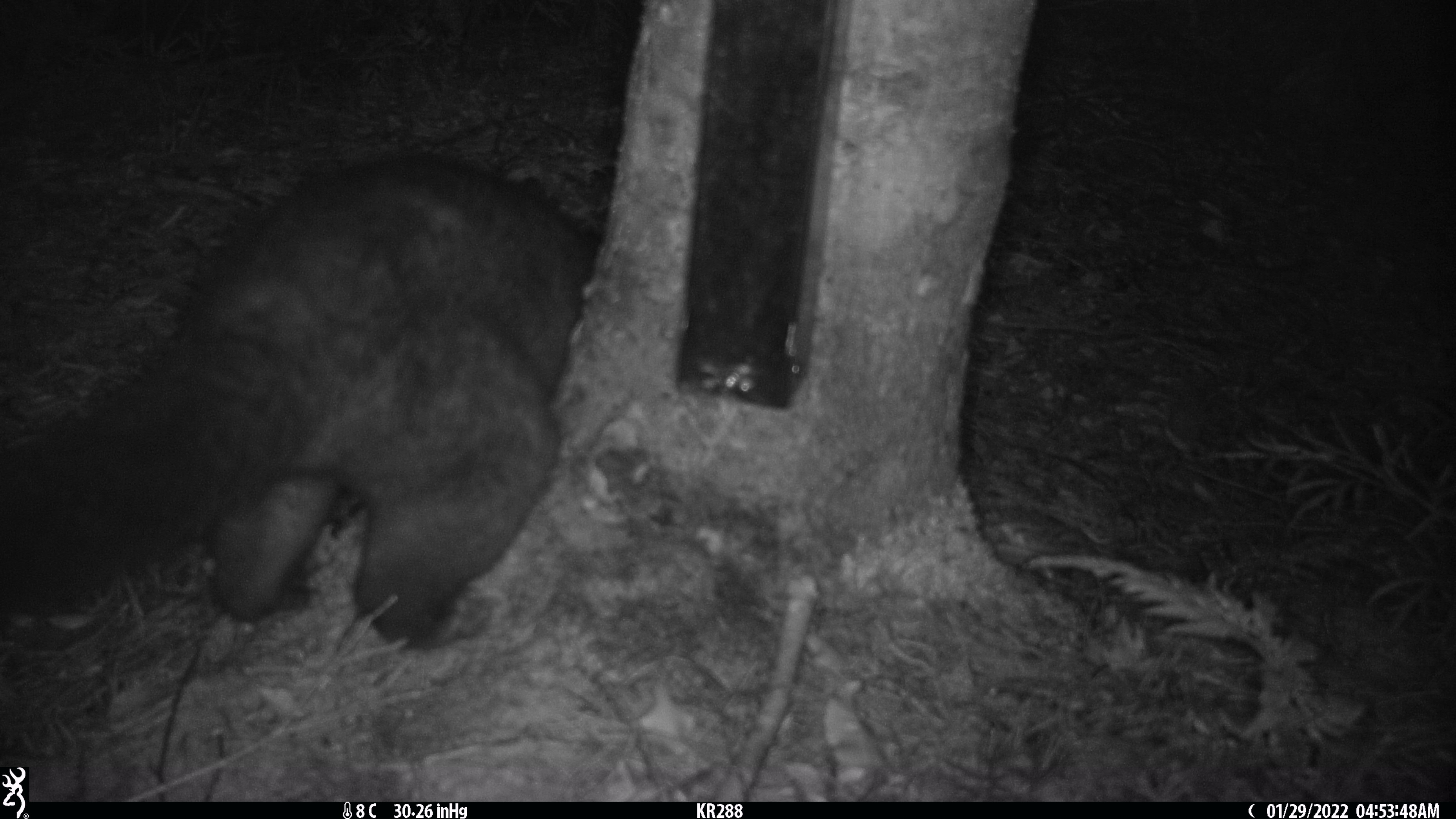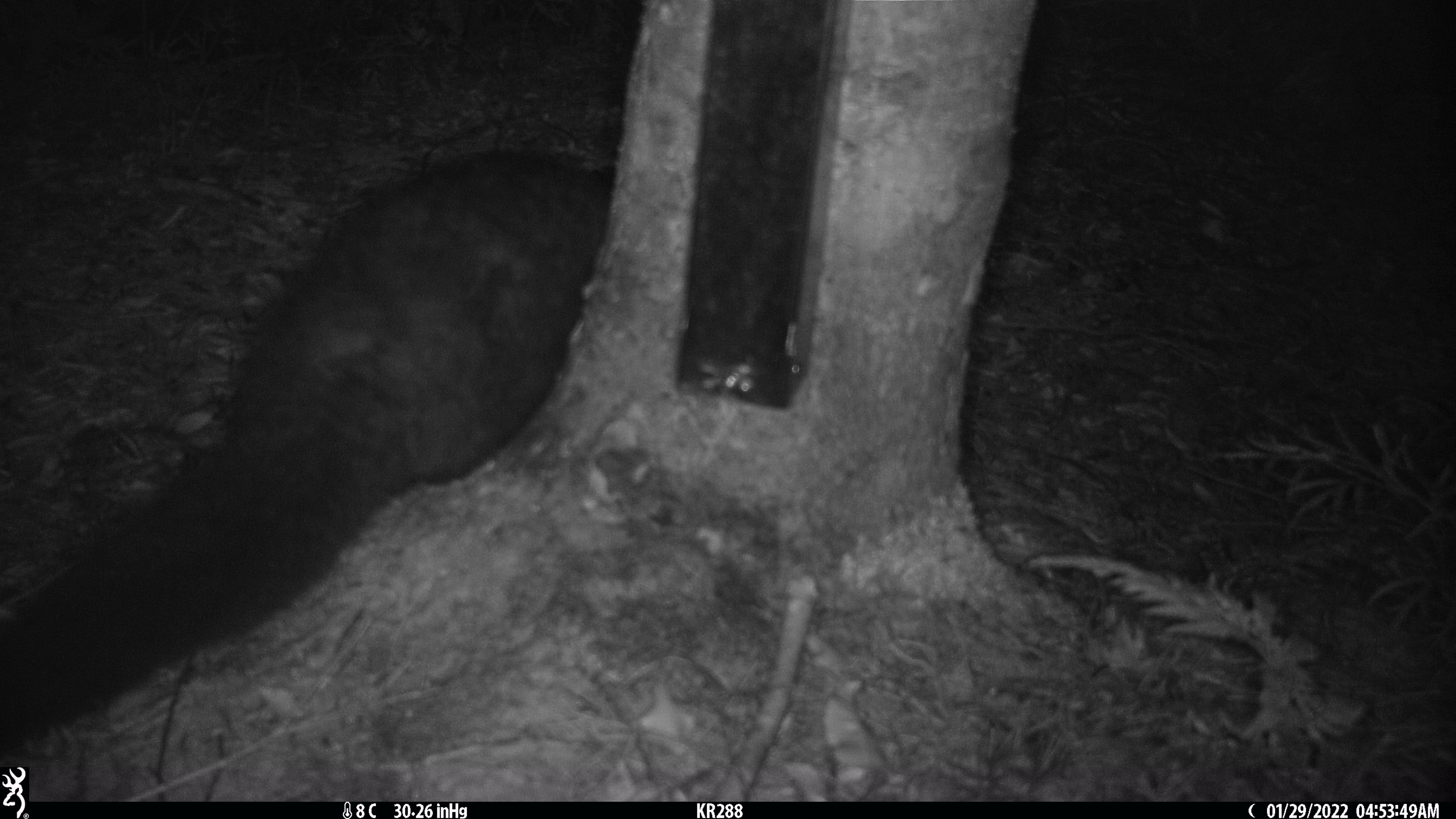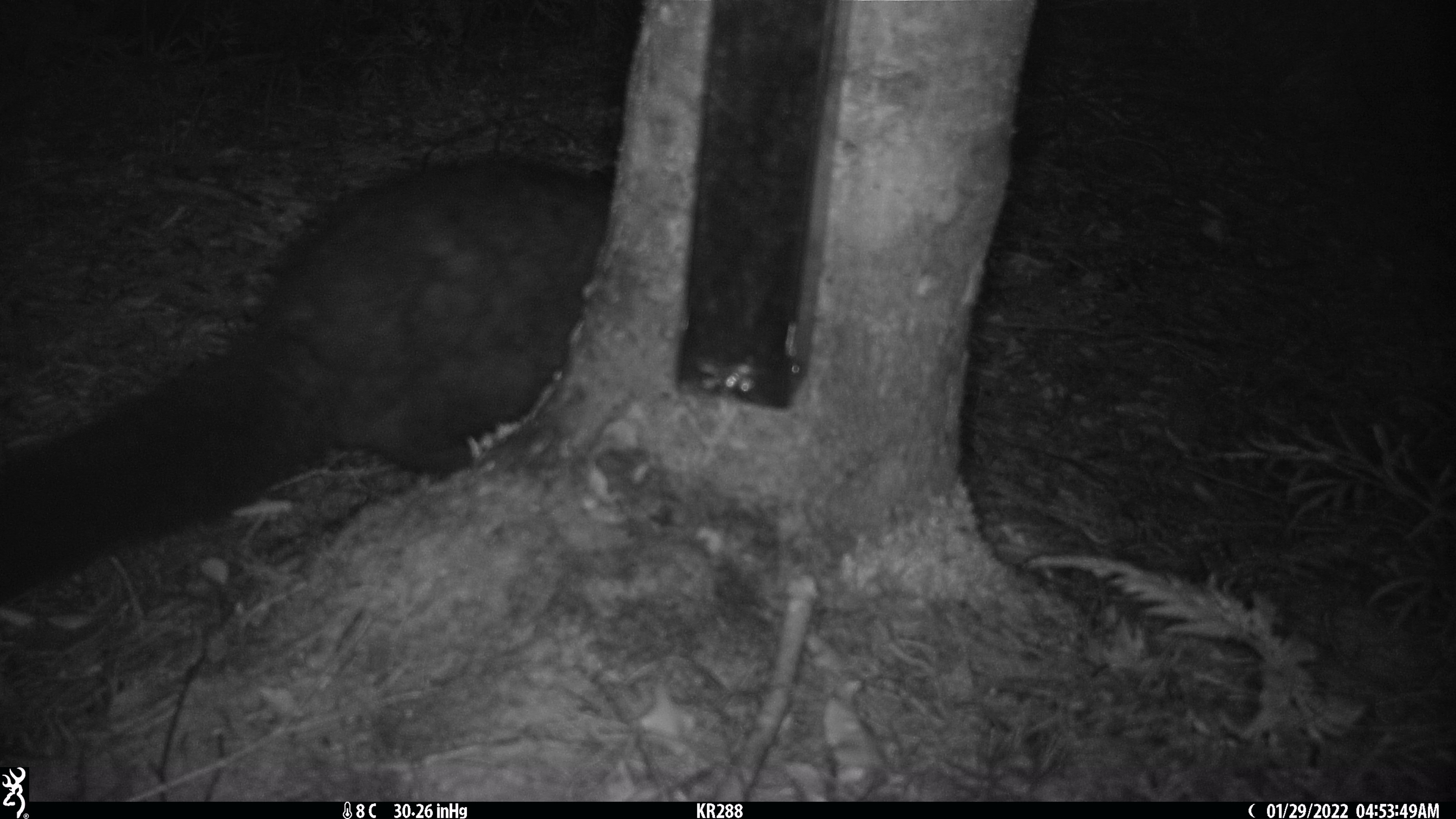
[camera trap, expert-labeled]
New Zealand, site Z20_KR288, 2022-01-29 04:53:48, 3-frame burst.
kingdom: Animalia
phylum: Chordata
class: Mammalia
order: Diprotodontia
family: Phalangeridae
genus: Trichosurus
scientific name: Trichosurus vulpecula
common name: common brushtail possum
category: possum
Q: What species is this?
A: Possum (common brushtail possum) (Trichosurus vulpecula).